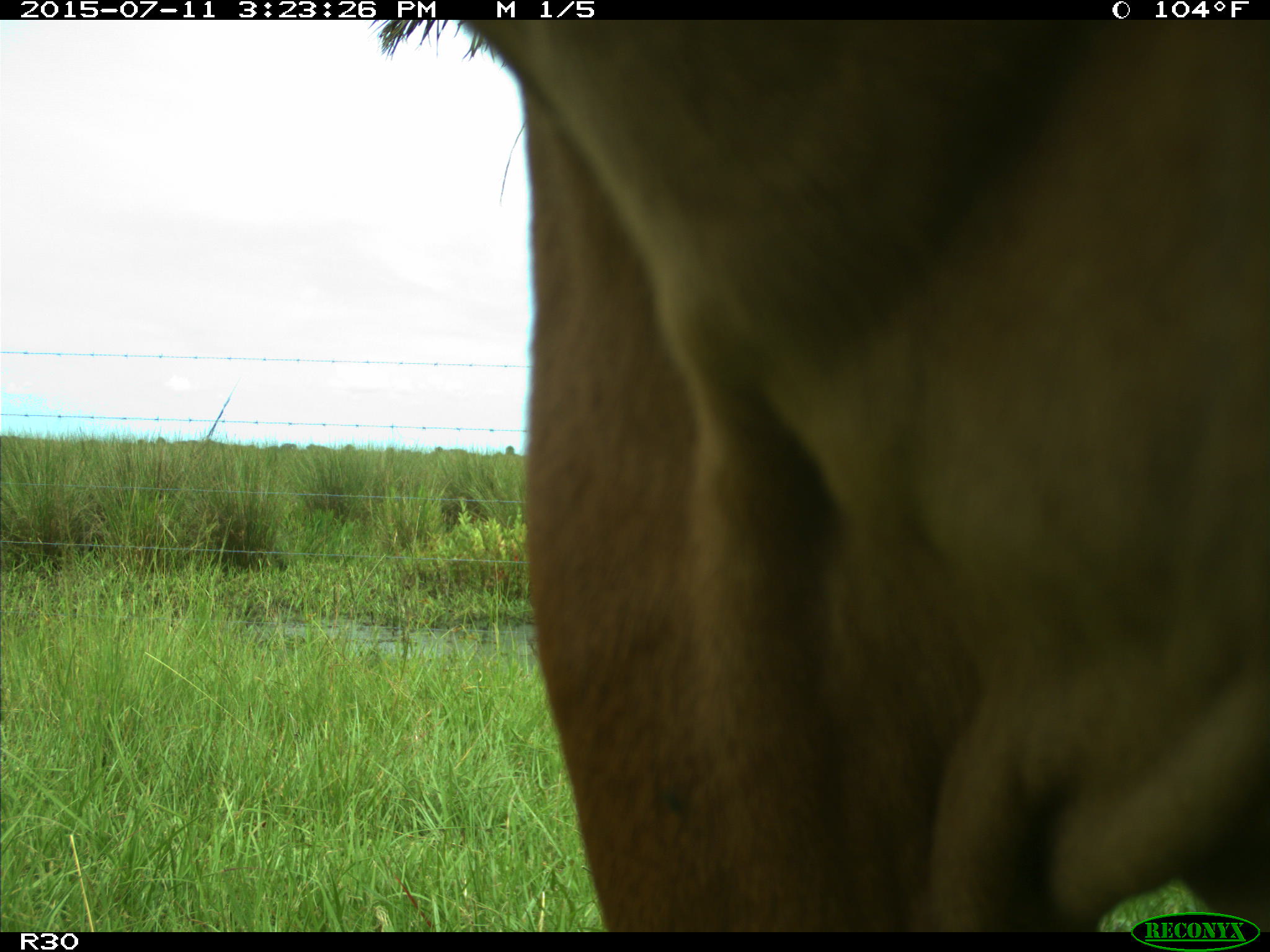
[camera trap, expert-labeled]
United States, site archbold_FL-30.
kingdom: Animalia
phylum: Chordata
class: Mammalia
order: Artiodactyla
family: Bovidae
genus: Bos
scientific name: Bos taurus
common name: domestic cow